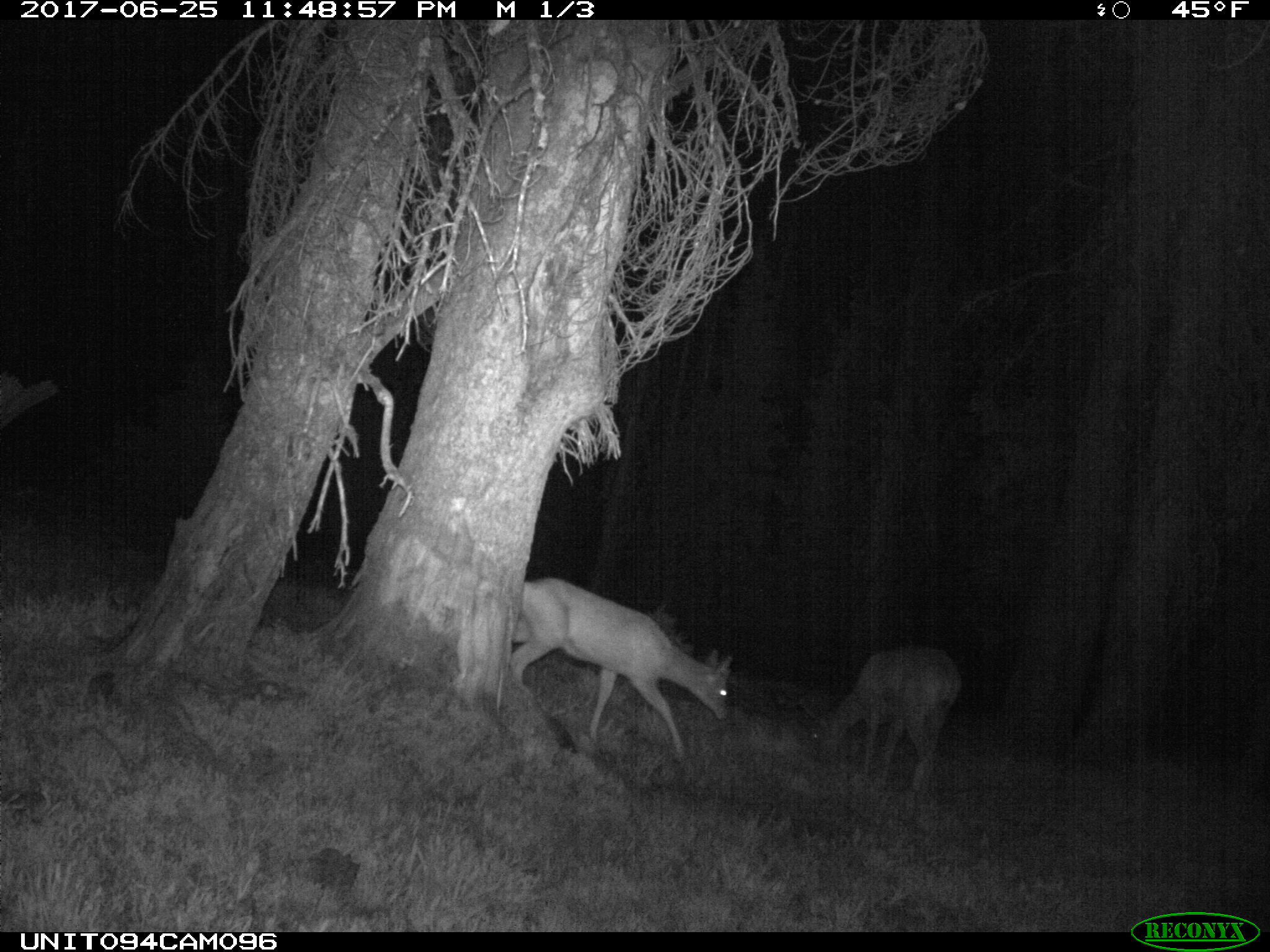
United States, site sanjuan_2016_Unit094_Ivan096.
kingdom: Animalia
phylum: Chordata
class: Mammalia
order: Artiodactyla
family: Cervidae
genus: Odocoileus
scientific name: Odocoileus hemionus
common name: mule deer